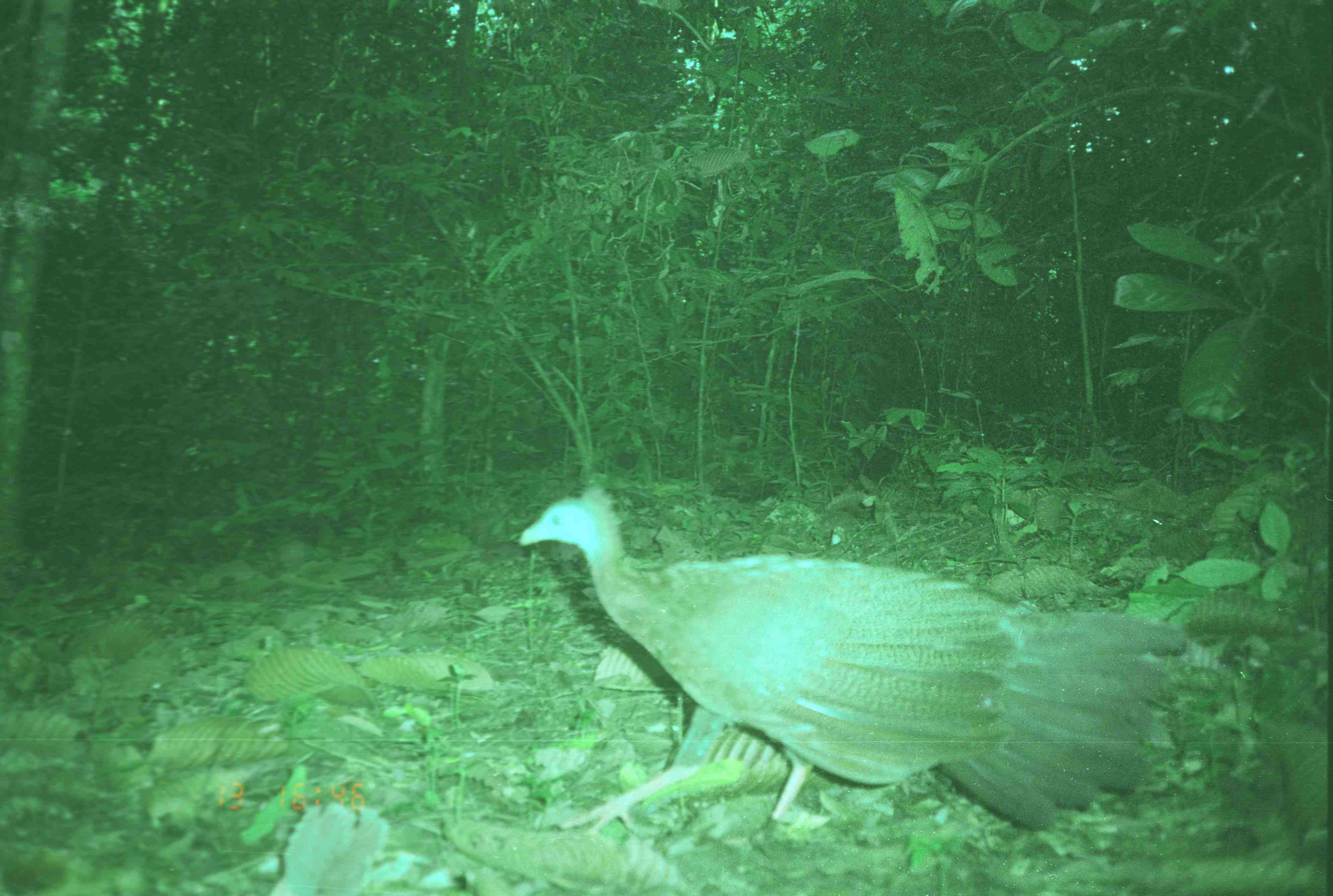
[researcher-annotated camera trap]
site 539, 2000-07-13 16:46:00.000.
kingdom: Animalia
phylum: Chordata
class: Aves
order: Galliformes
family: Phasianidae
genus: Argusianus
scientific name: Argusianus argus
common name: great argus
Argusianus argus (great argus), count 1.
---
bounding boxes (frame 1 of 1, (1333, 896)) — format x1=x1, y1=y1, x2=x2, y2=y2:
argusianus argus: x1=515, y1=484, x2=1188, y2=831; x1=261, y1=796, x2=427, y2=894